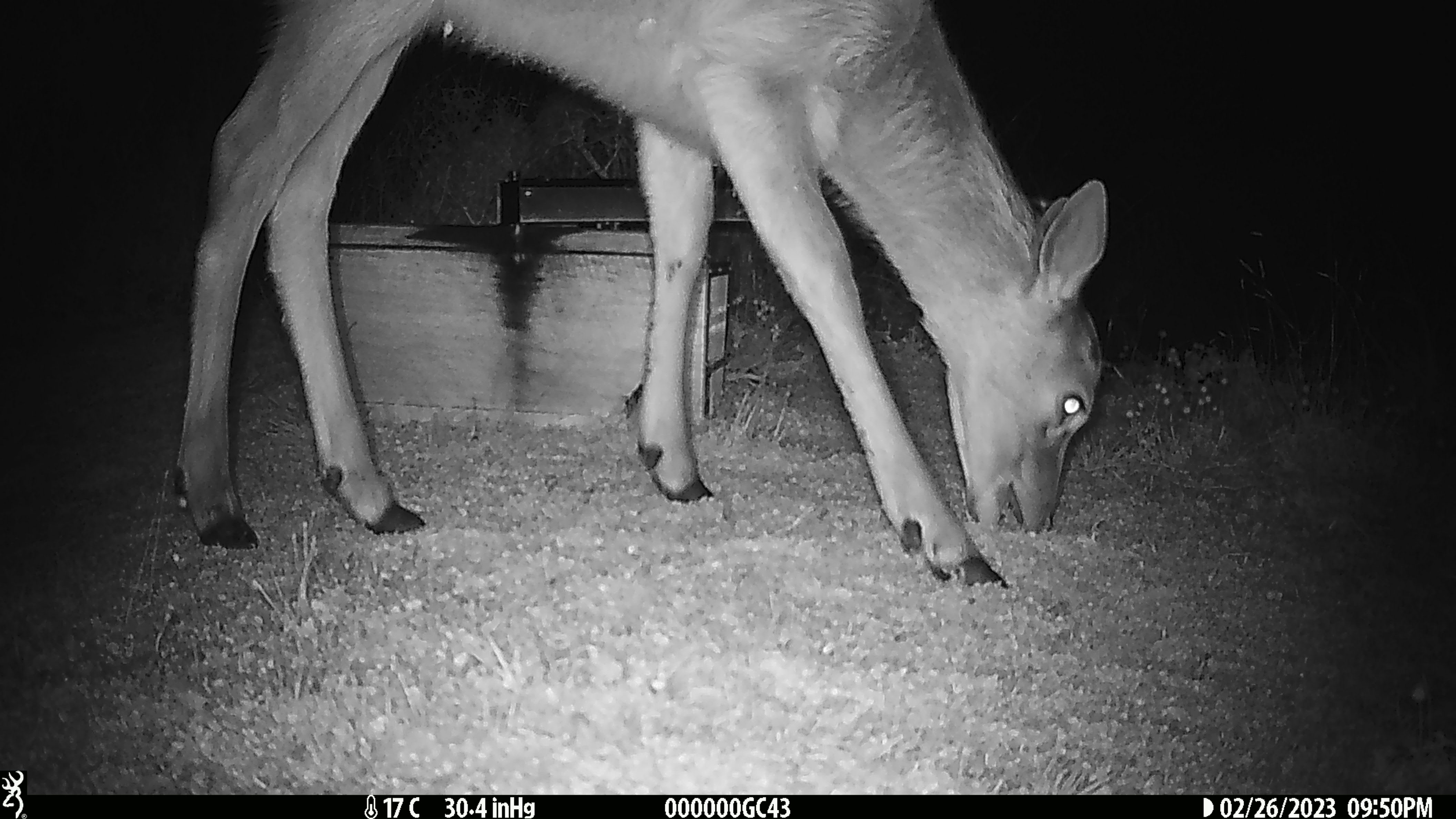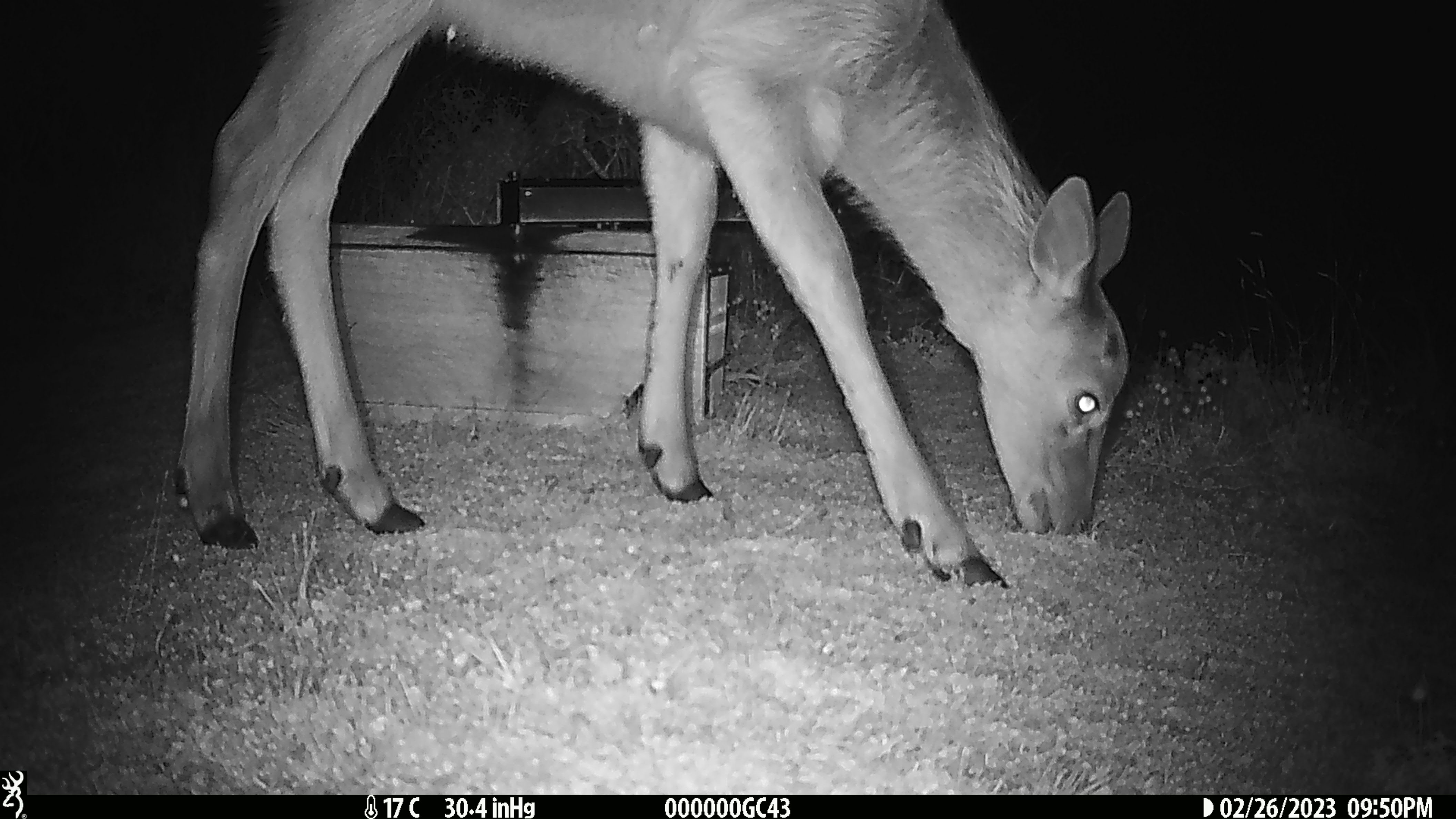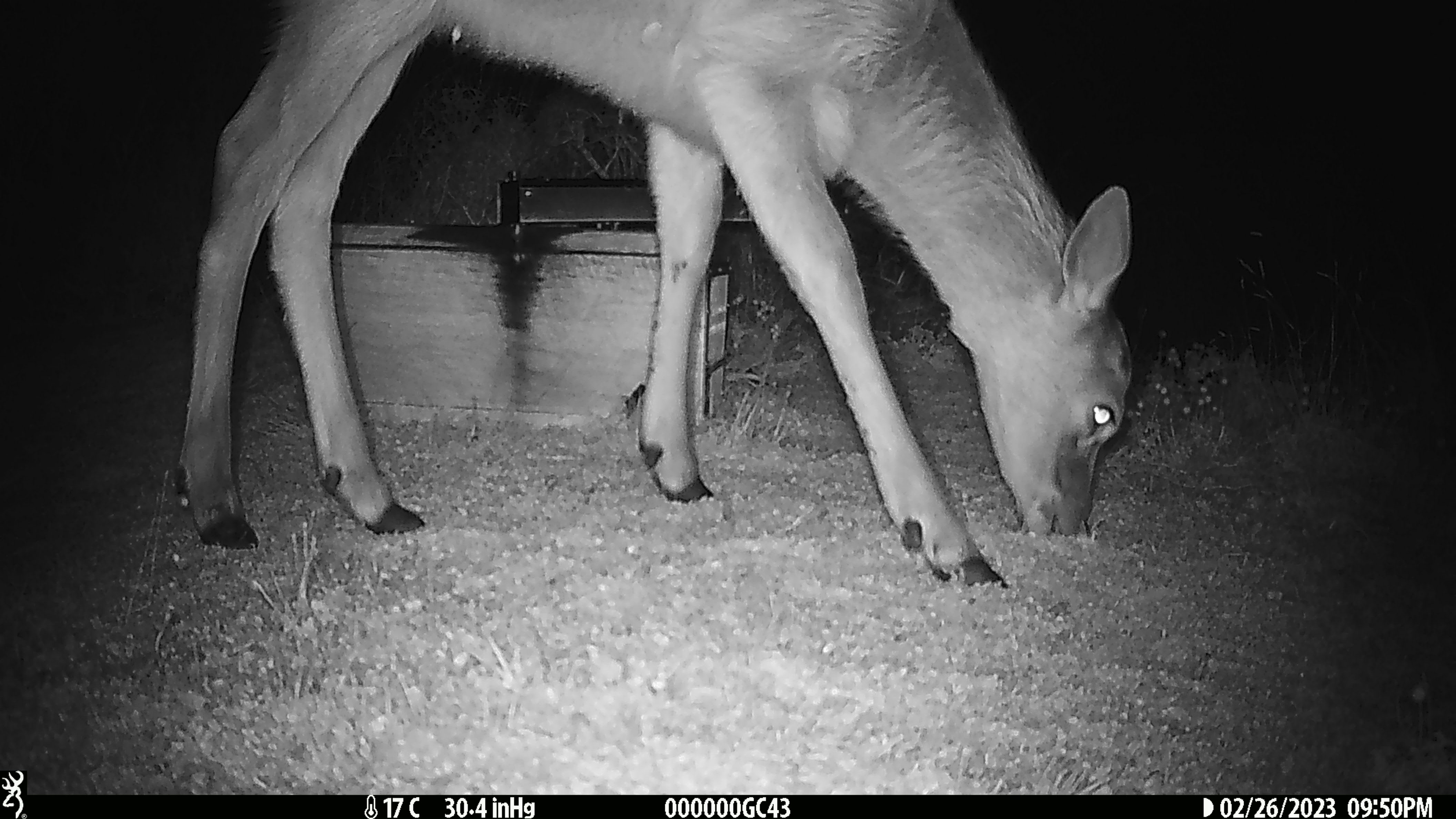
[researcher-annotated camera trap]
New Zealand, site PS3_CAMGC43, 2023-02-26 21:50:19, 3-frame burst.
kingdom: Animalia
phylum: Chordata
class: Mammalia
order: Artiodactyla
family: Cervidae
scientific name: Cervidae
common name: deer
Deer (Cervidae).